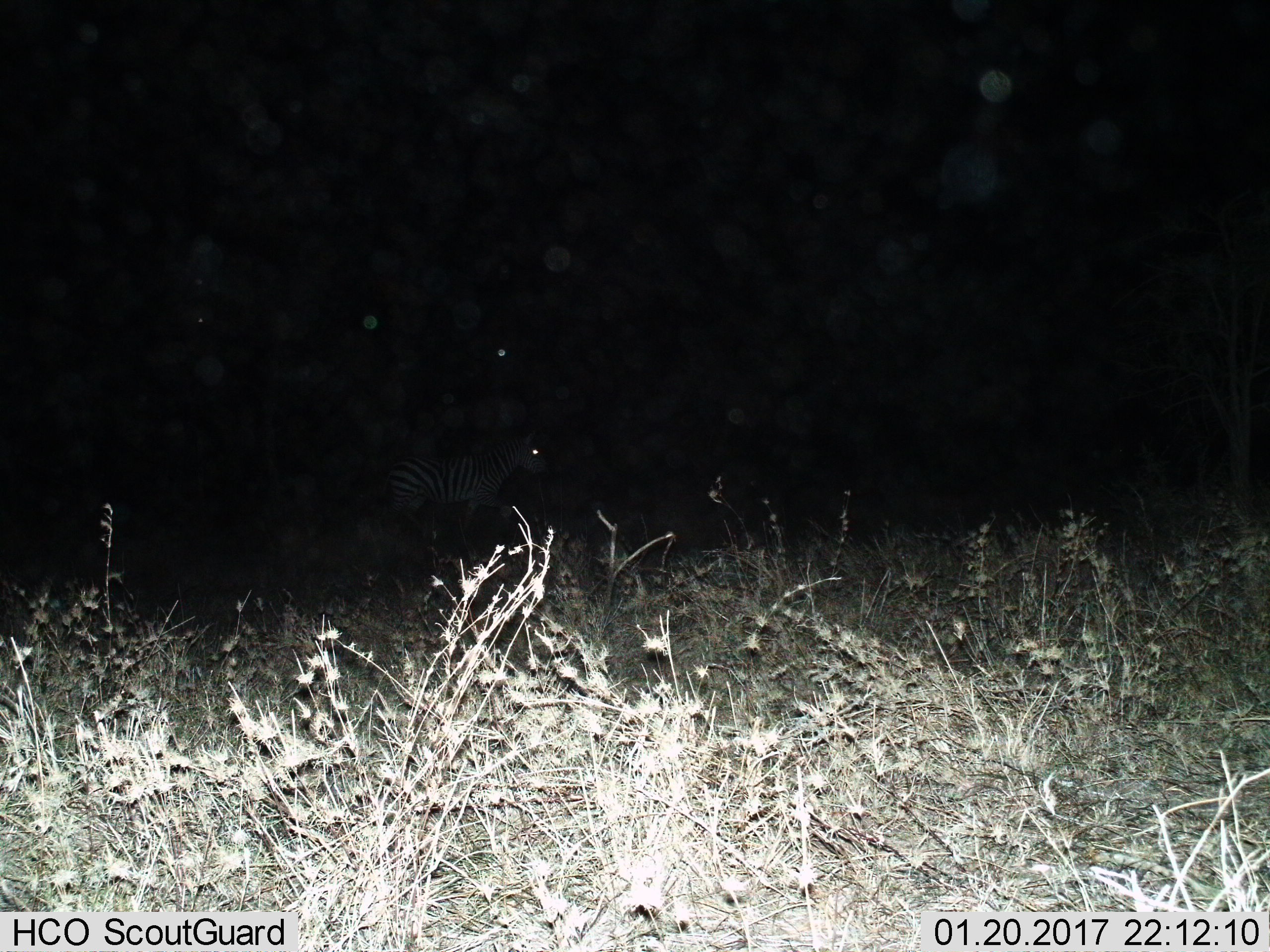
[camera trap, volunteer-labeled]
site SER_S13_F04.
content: unidentified animal